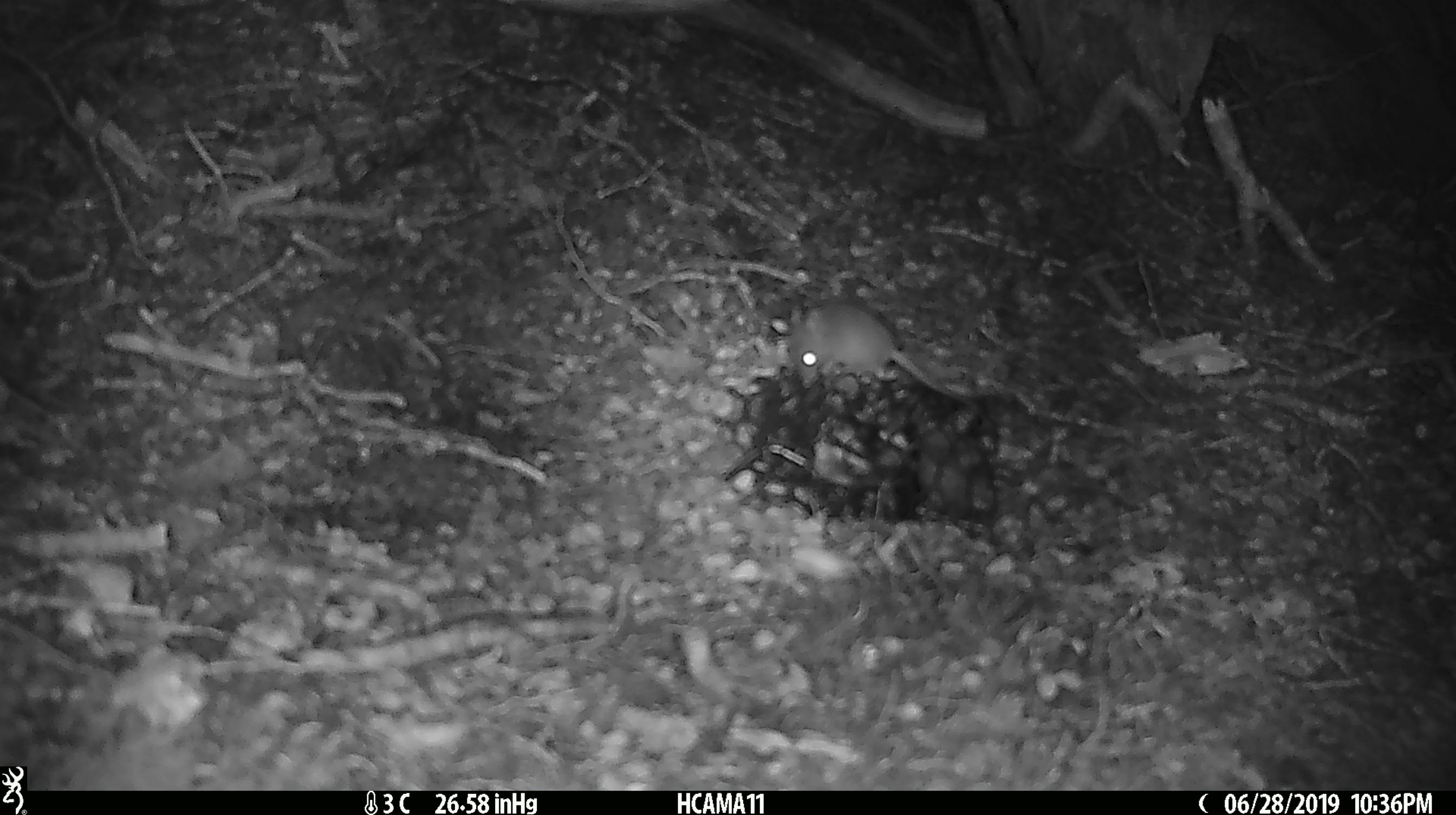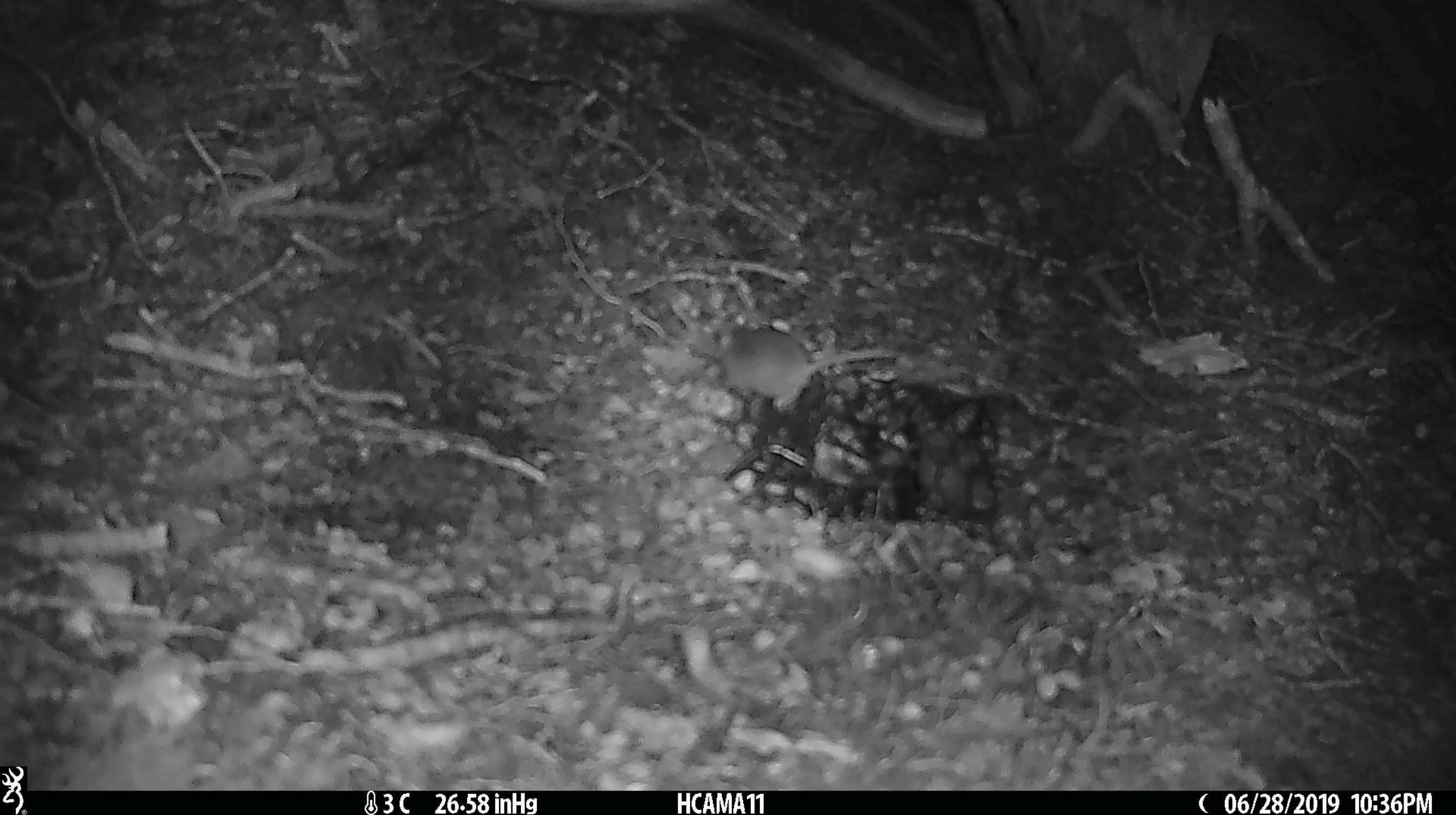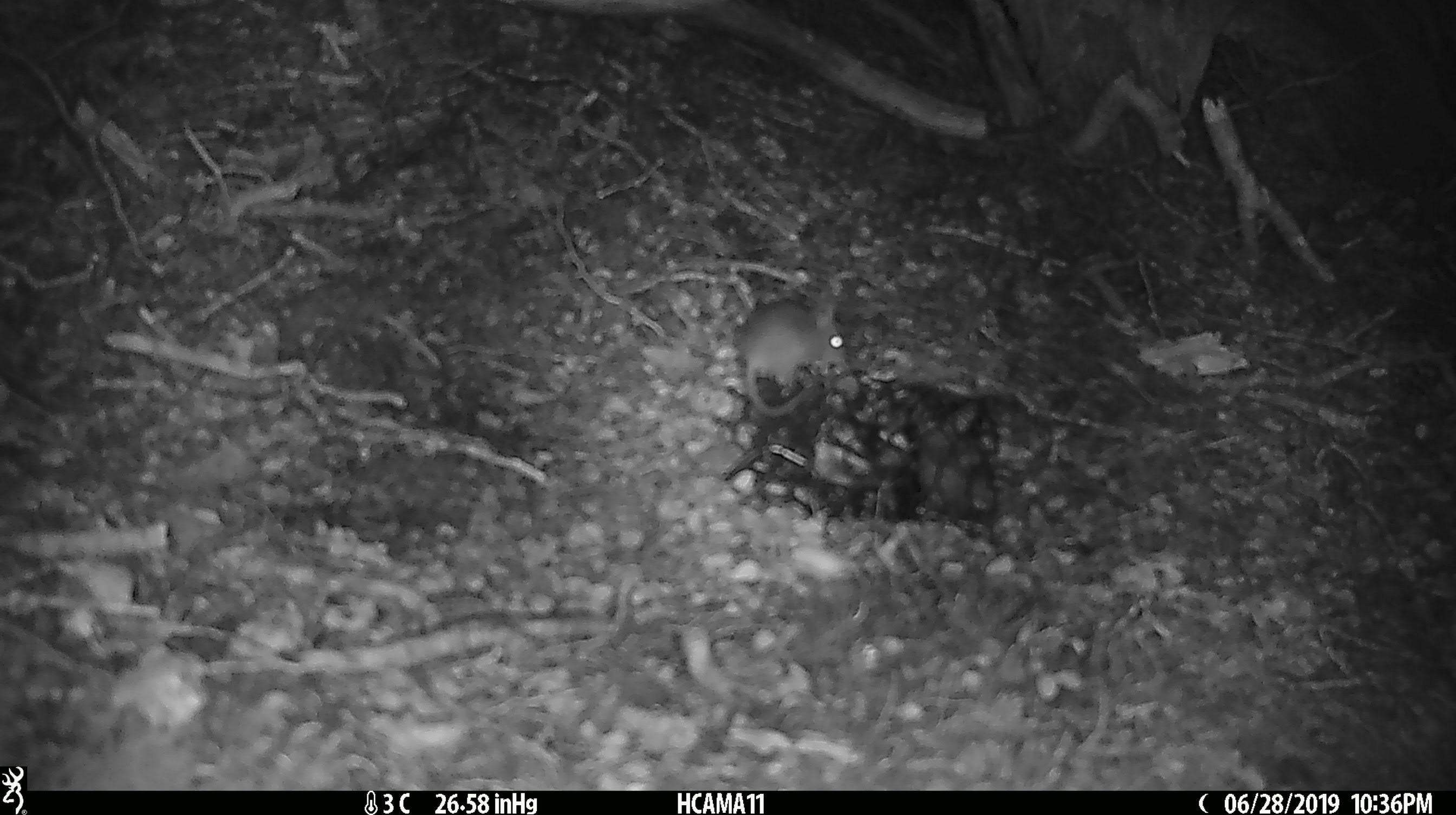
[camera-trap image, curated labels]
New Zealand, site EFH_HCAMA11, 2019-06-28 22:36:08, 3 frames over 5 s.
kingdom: Animalia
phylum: Chordata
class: Mammalia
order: Rodentia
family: Muridae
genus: Mus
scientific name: Mus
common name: mouse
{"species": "mouse (Mus)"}